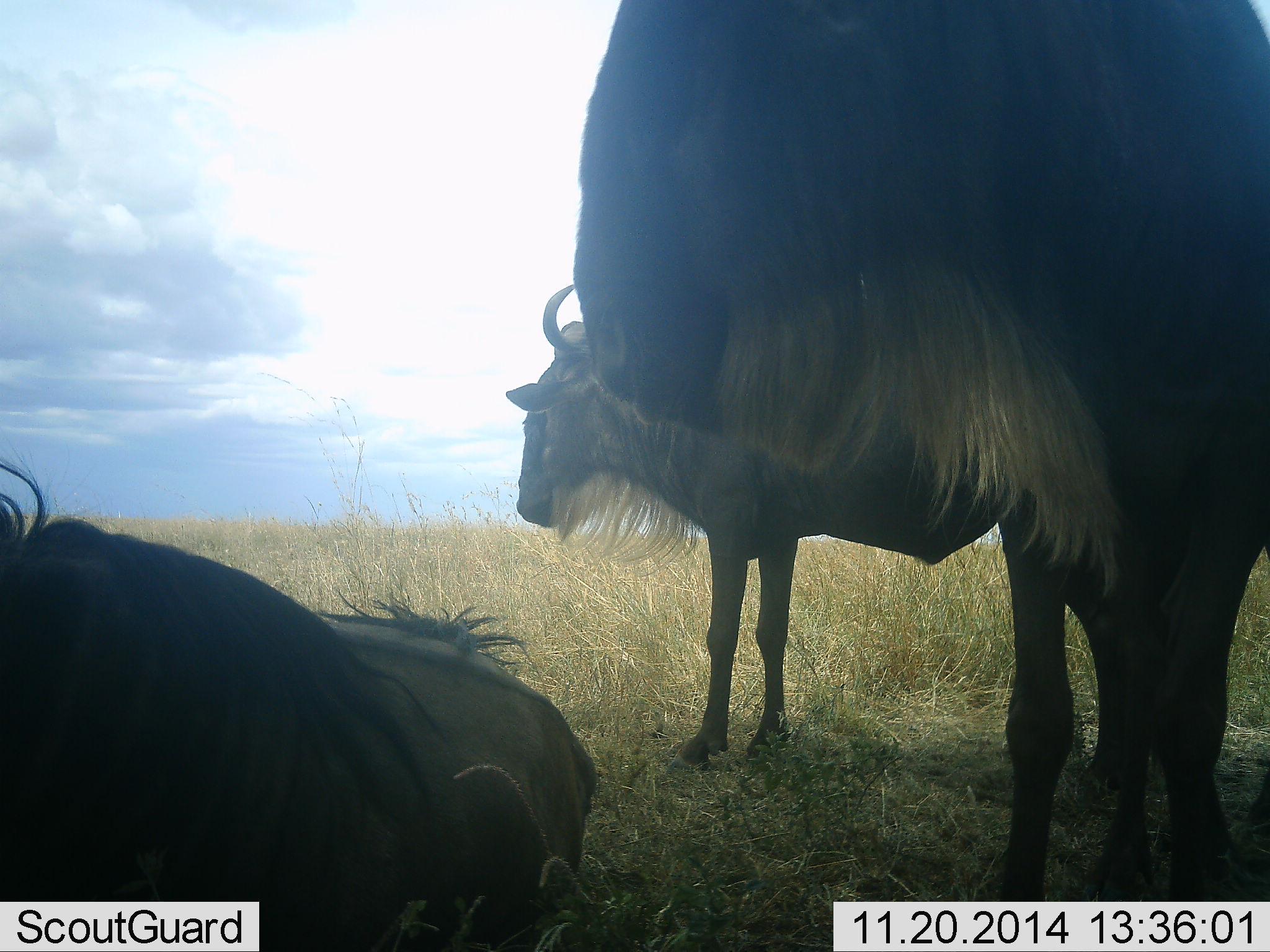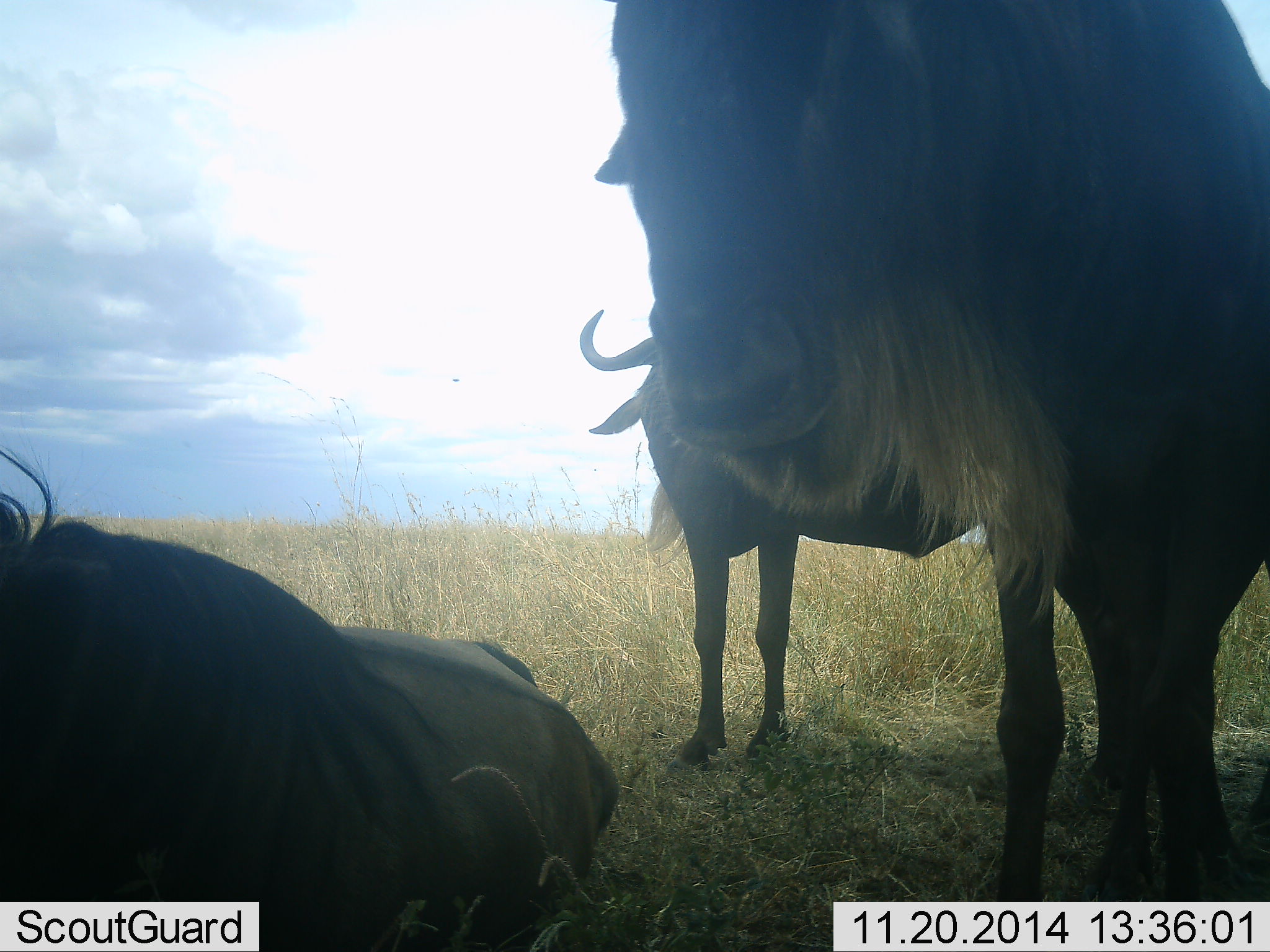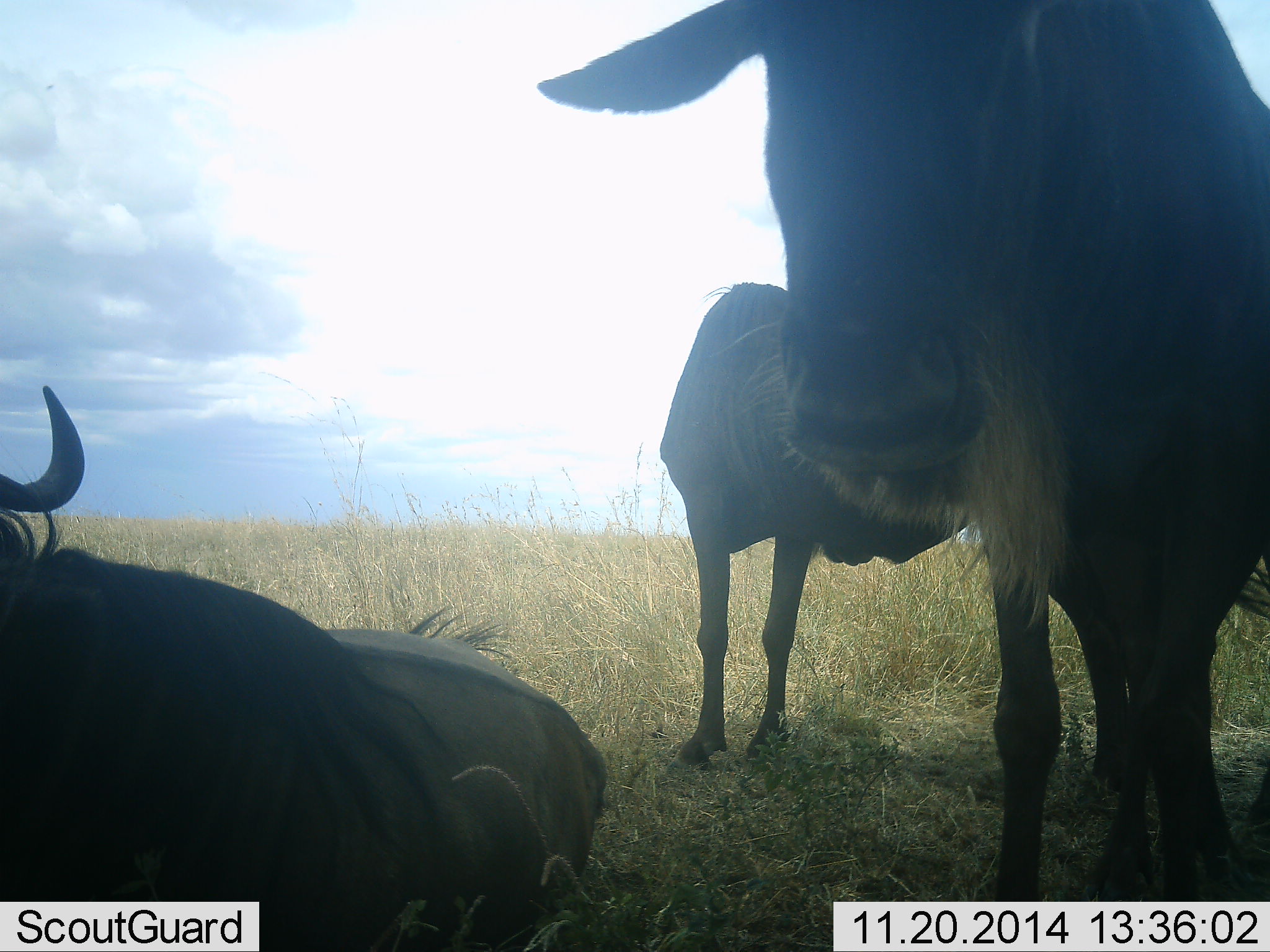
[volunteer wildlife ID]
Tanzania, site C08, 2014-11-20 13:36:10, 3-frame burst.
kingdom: Animalia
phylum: Chordata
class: Mammalia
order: Artiodactyla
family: Bovidae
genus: Connochaetes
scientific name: Connochaetes taurinus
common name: blue wildebeest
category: wildebeest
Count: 3.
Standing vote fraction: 75%.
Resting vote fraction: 83%.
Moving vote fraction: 17%.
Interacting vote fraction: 8%.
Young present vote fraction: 0%.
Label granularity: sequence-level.